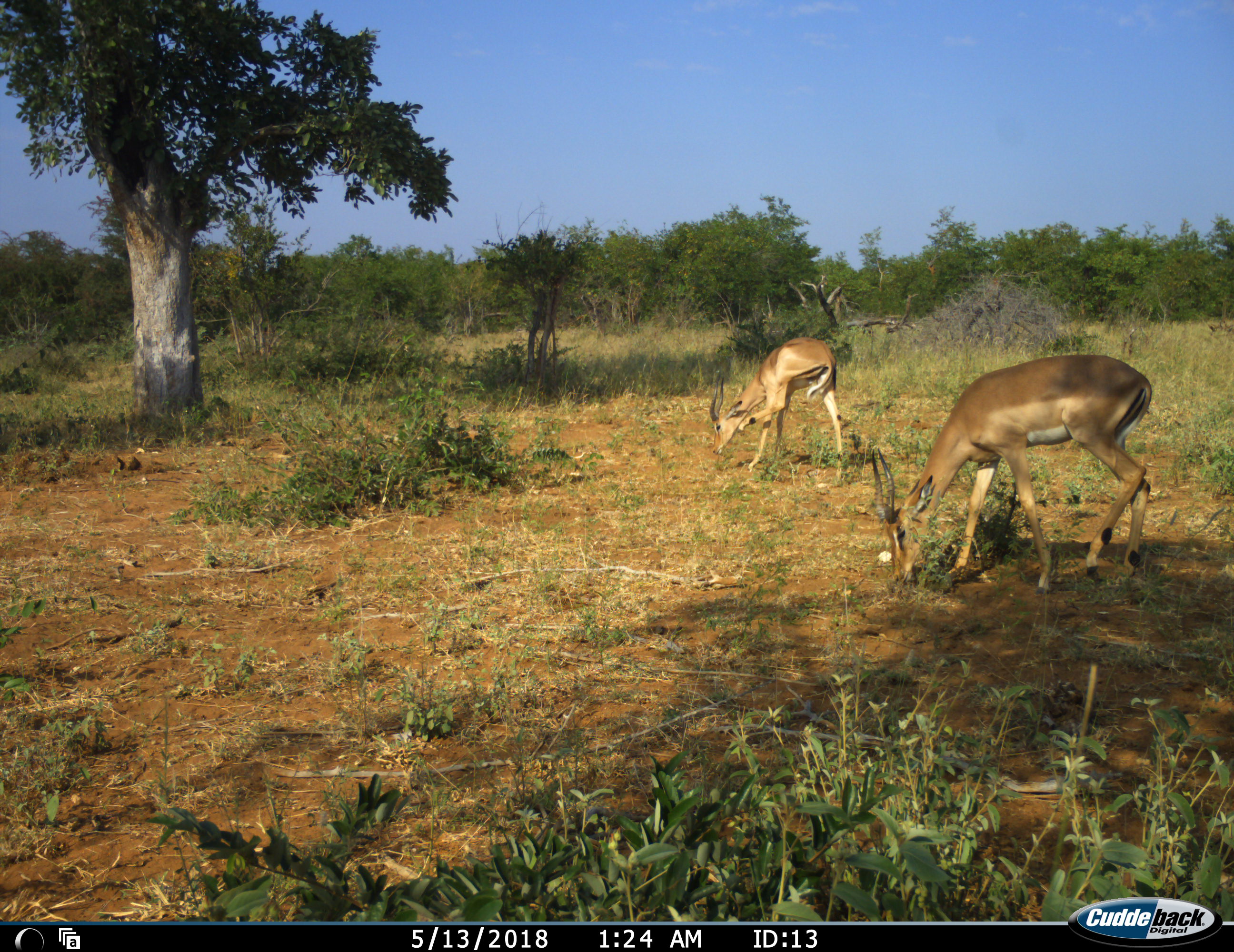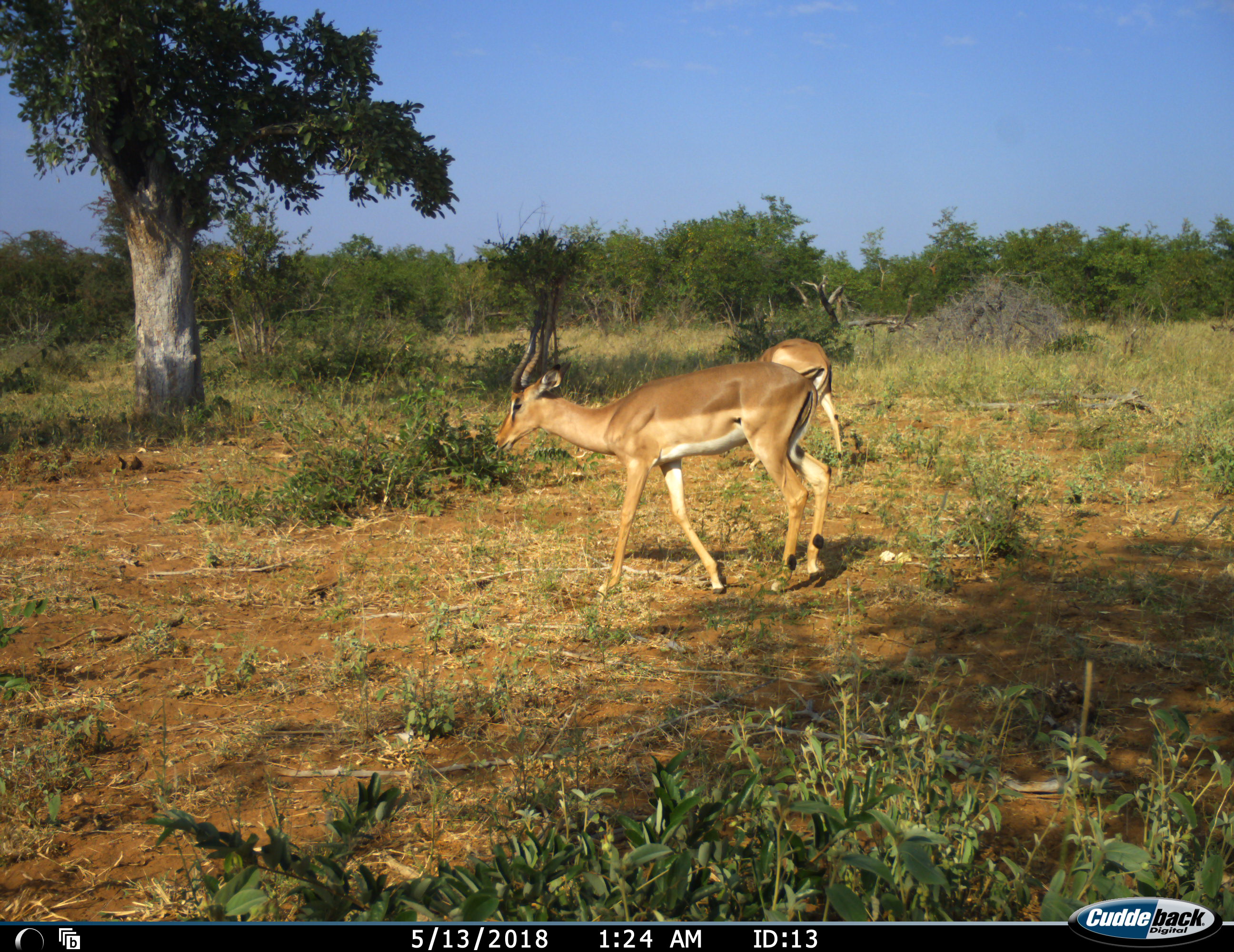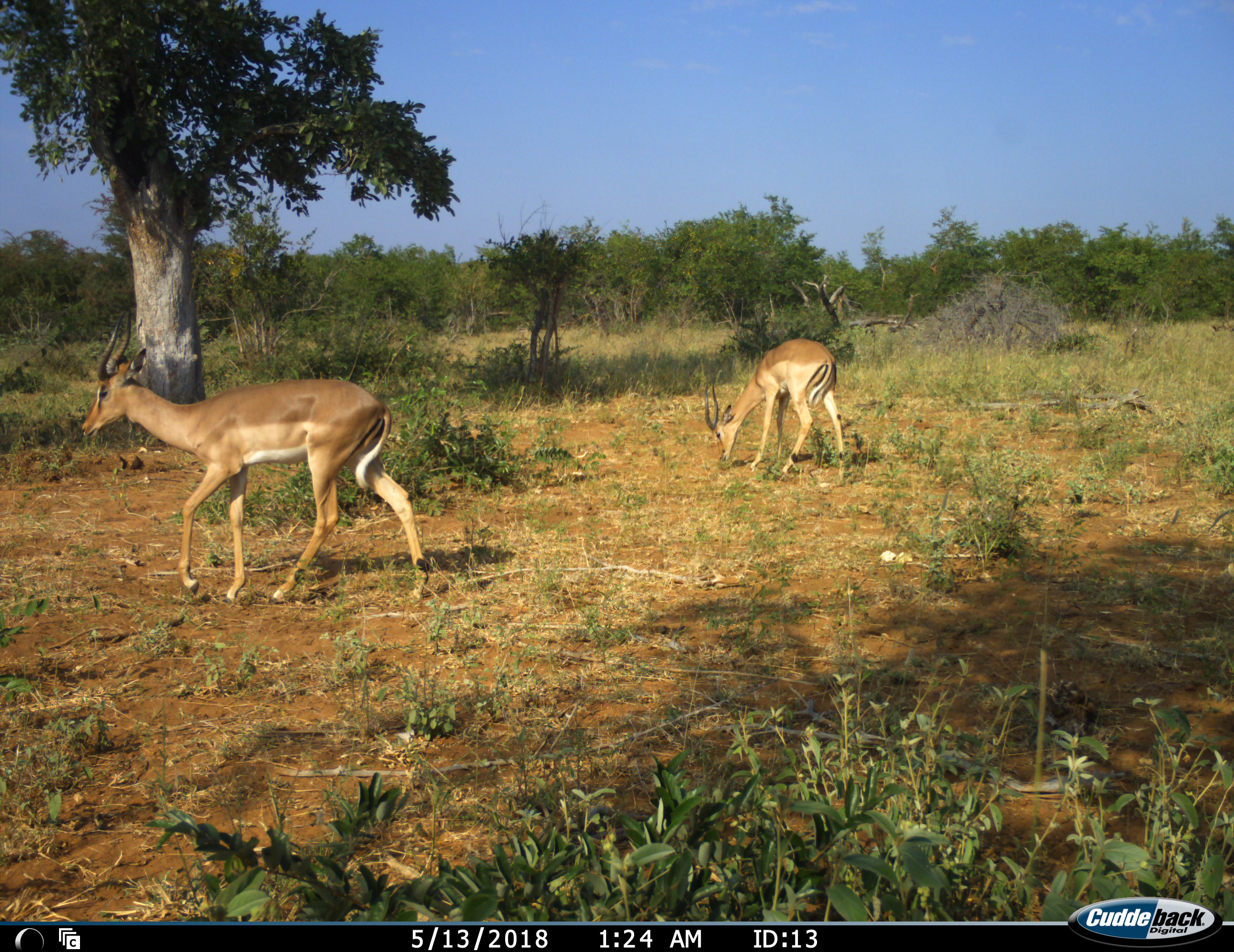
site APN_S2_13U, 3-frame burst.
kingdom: Animalia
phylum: Chordata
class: Mammalia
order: Artiodactyla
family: Bovidae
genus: Aepyceros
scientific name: Aepyceros melampus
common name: impala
Impala (Aepyceros melampus), count 2. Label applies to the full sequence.